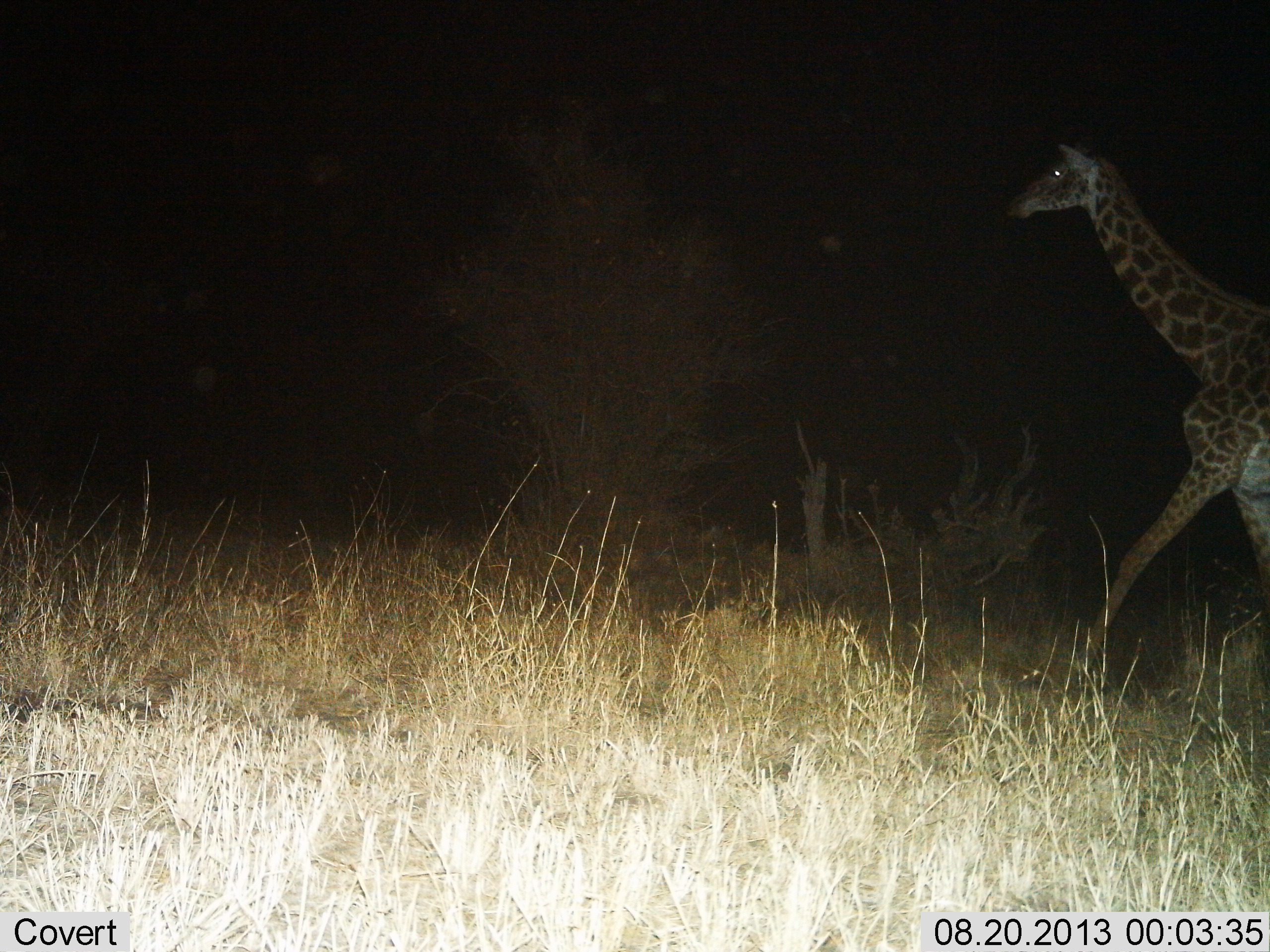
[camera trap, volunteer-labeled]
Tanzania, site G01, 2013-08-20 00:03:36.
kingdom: Animalia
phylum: Chordata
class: Mammalia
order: Artiodactyla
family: Giraffidae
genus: Giraffa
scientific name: Giraffa camelopardalis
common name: giraffe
Giraffe (Giraffa camelopardalis), count 1. Behavior (volunteer vote fractions): standing 11%, resting 0%, moving 89%, interacting 0%. Young present (vote fraction): 0%. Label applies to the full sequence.